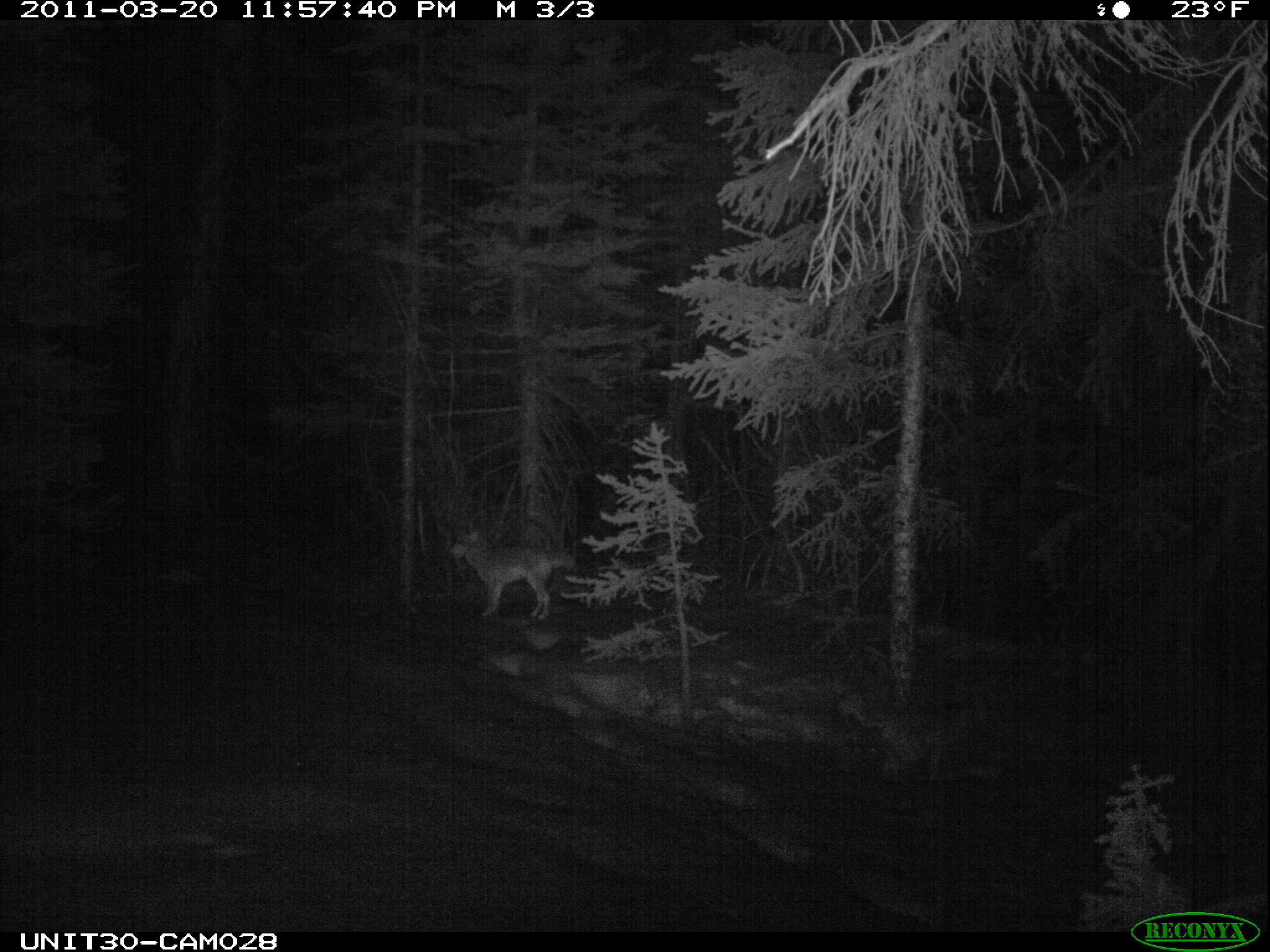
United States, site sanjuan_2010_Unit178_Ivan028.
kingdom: Animalia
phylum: Chordata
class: Mammalia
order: Carnivora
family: Canidae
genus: Canis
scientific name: Canis latrans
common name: coyote